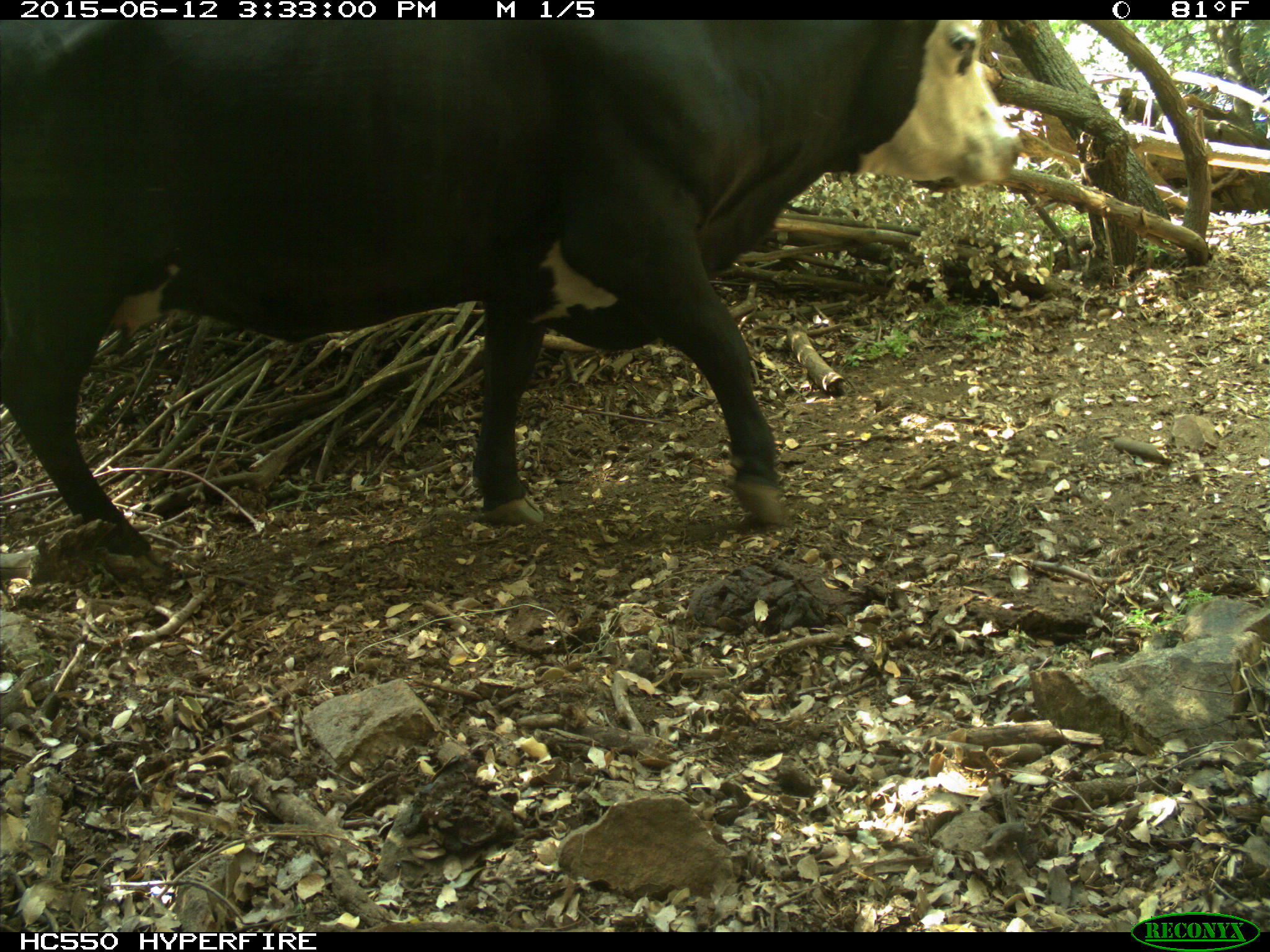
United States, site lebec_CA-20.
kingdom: Animalia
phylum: Chordata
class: Mammalia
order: Artiodactyla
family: Bovidae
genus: Bos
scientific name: Bos taurus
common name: domestic cow